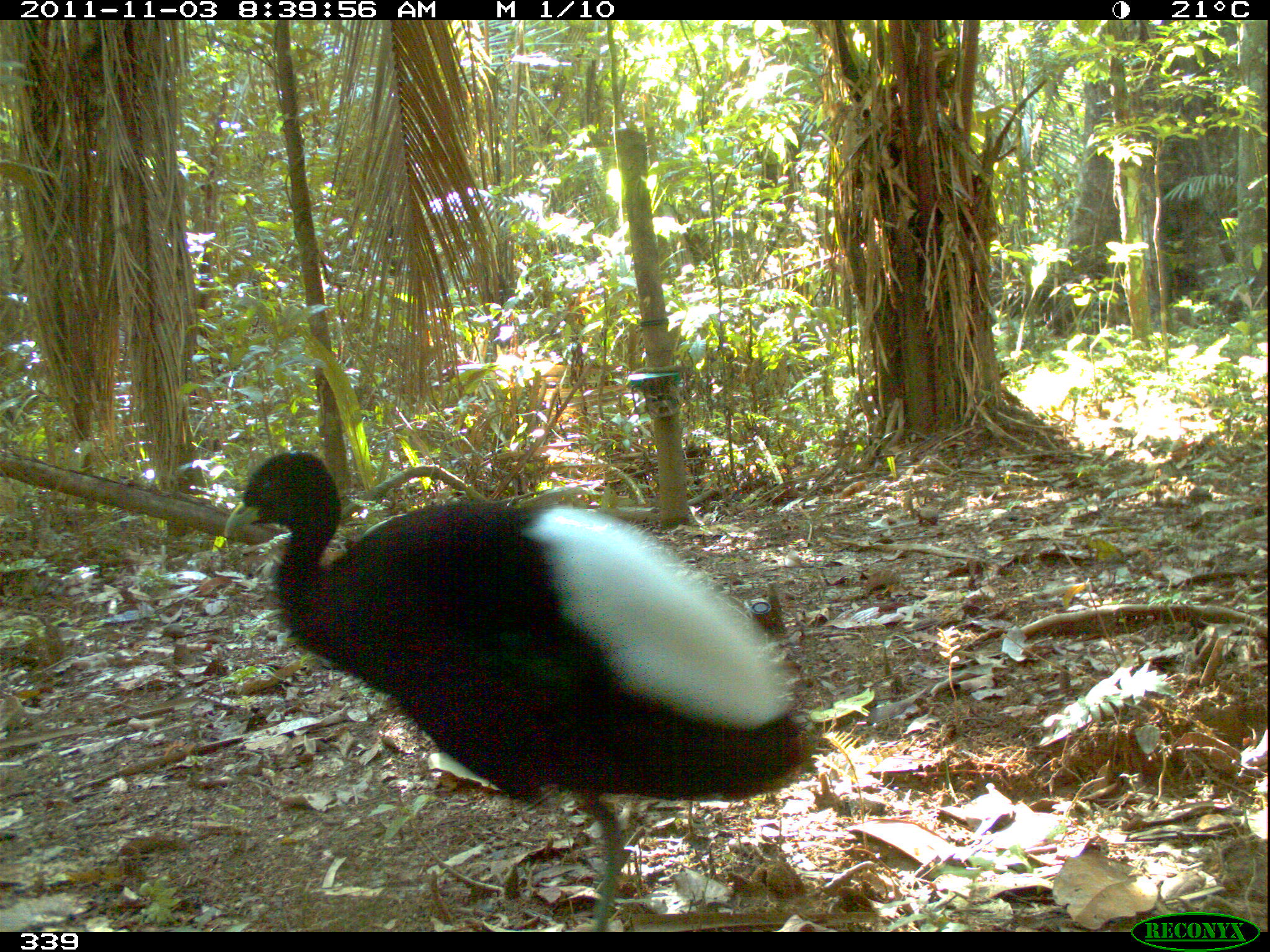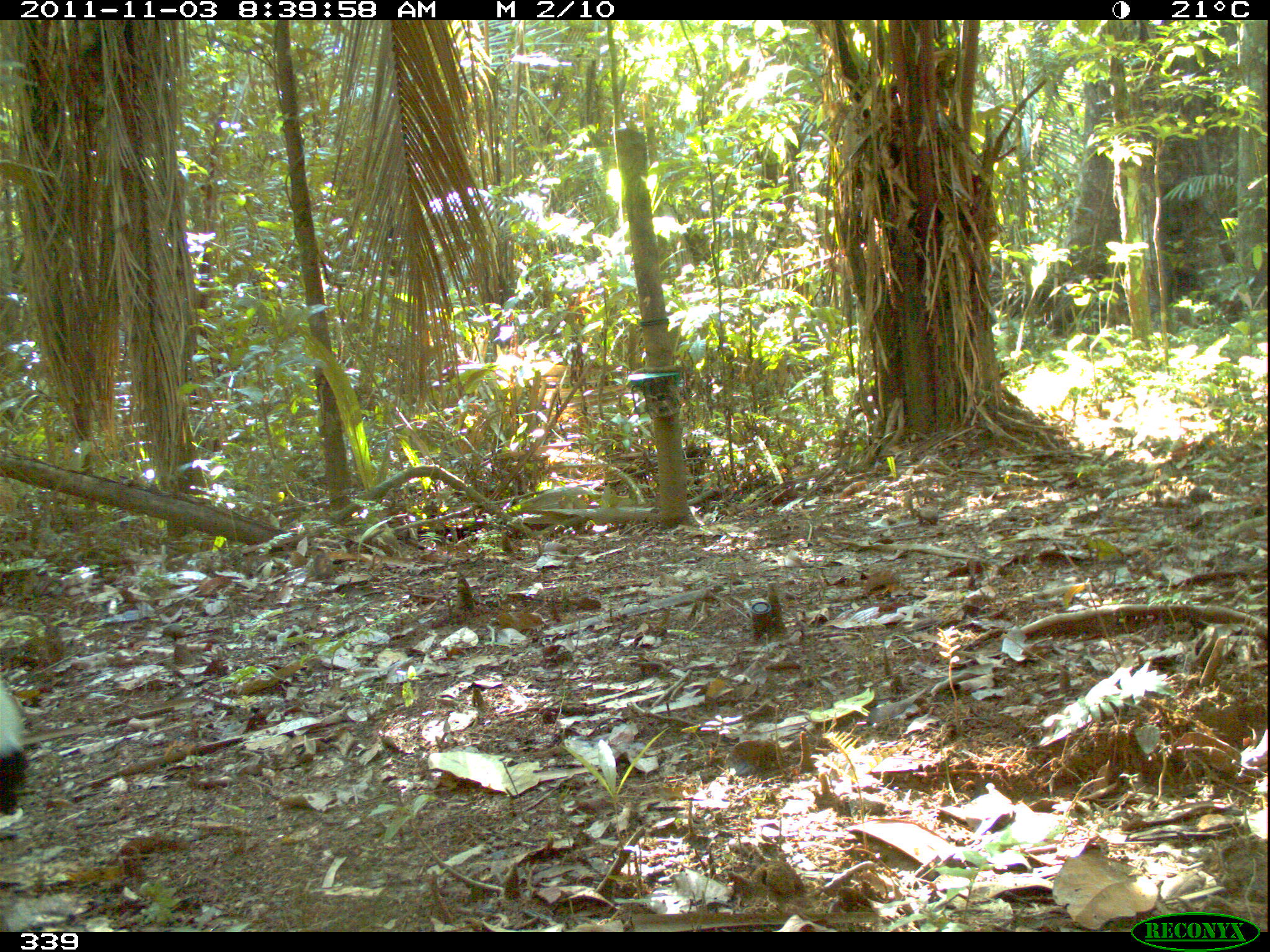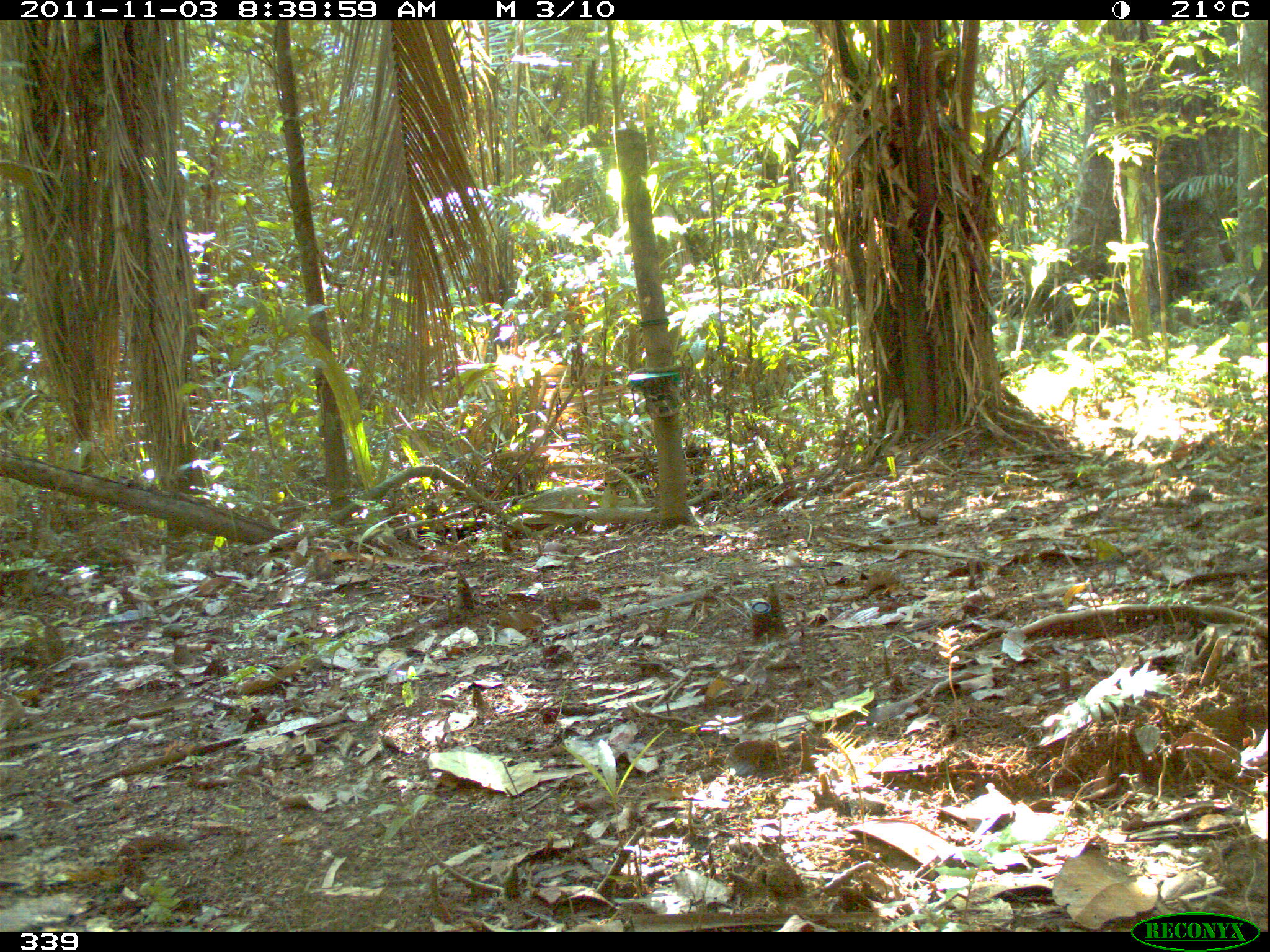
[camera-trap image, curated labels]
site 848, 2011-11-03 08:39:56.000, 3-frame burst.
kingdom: Animalia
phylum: Chordata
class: Aves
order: Gruiformes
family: Psophiidae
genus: Psophia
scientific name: Psophia leucoptera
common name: pale-winged trumpeter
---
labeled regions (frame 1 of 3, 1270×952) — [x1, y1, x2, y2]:
psophia leucoptera: [217, 448, 813, 930]